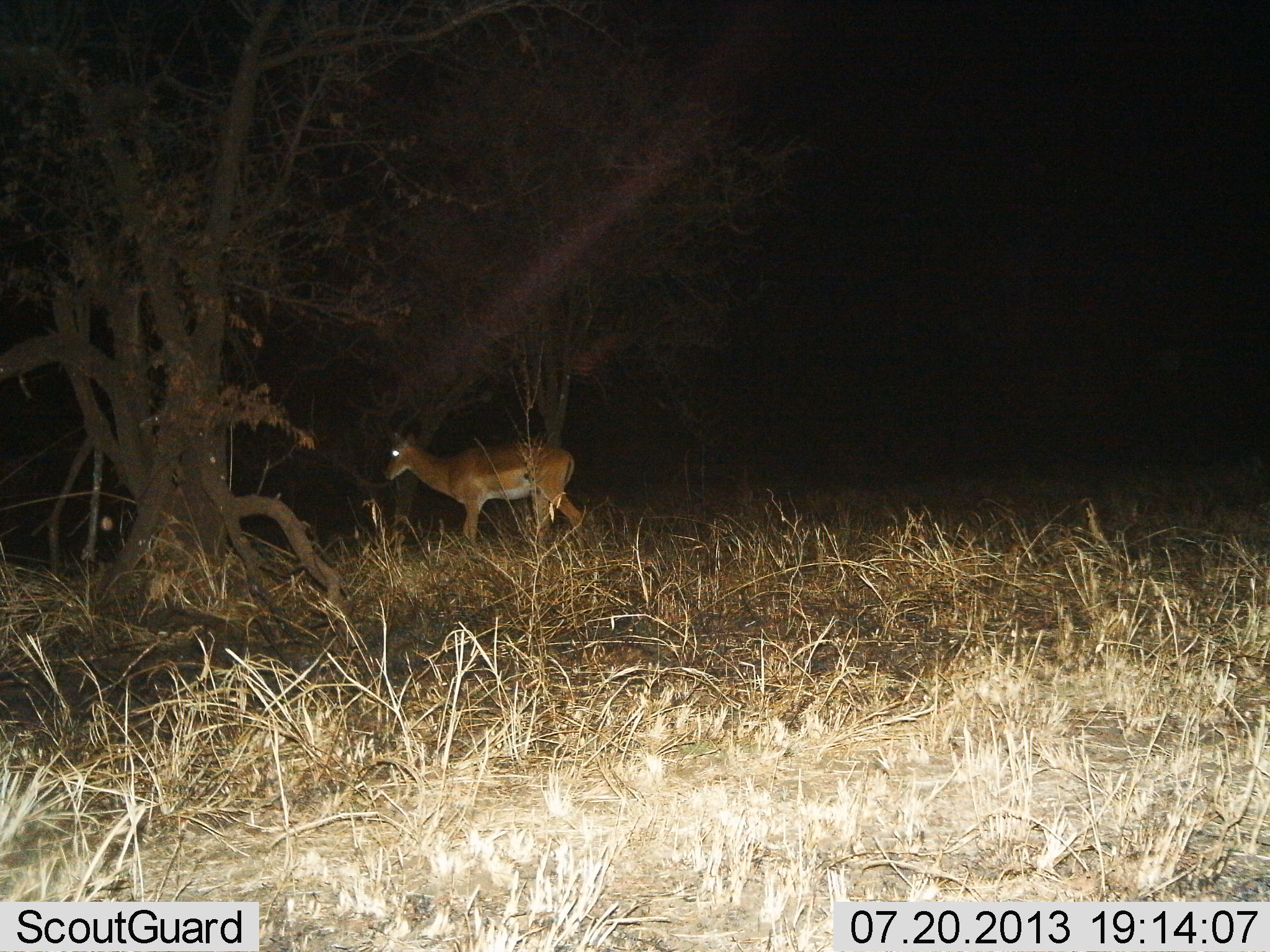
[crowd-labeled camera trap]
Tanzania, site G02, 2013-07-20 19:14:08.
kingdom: Animalia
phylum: Chordata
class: Mammalia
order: Artiodactyla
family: Bovidae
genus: Aepyceros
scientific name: Aepyceros melampus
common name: impala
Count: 1.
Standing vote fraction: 47%.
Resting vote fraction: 0%.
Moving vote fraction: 53%.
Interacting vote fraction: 0%.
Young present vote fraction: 0%.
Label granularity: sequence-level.